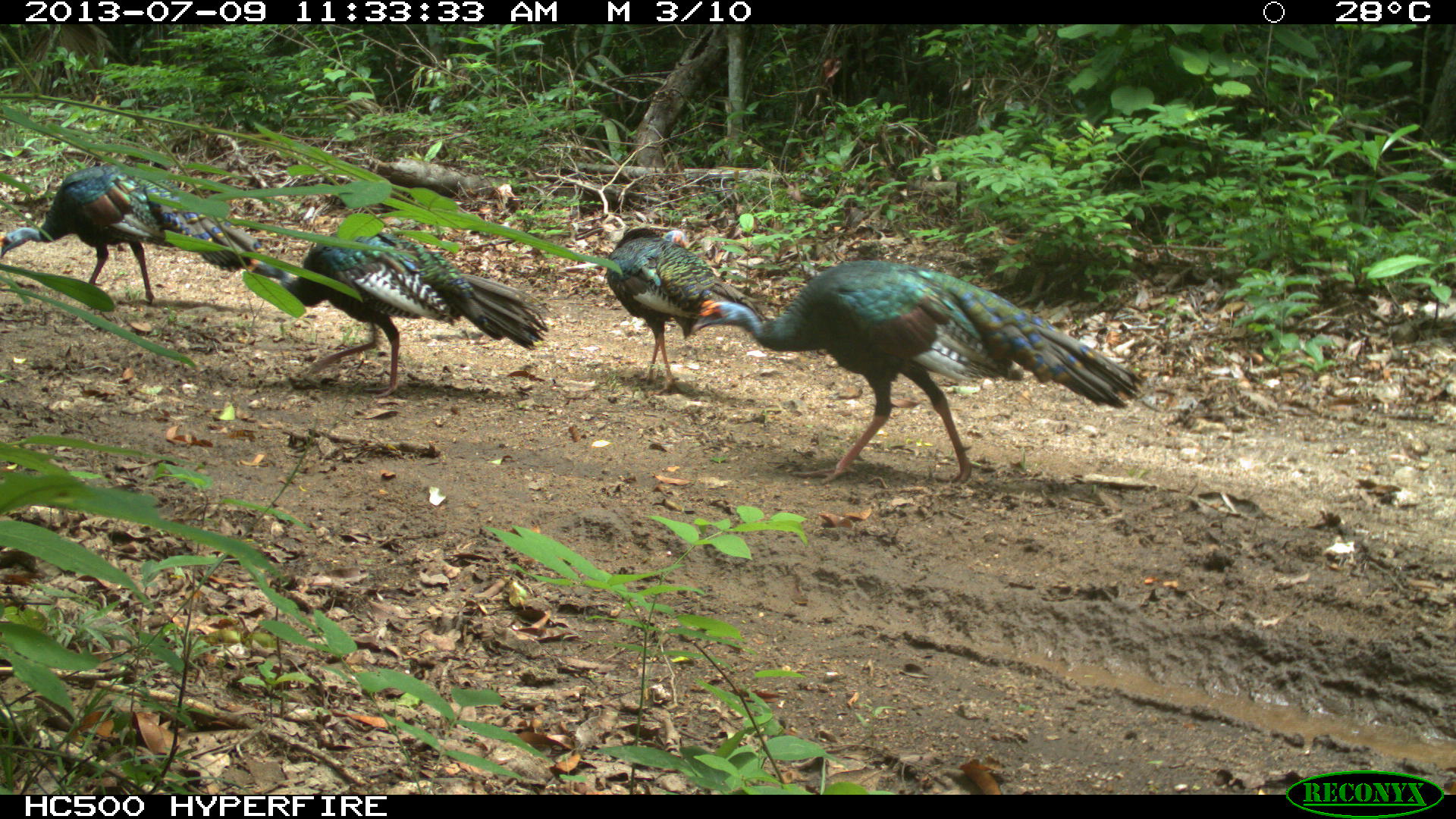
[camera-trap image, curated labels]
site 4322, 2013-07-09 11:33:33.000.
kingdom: Animalia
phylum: Chordata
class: Aves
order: Galliformes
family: Phasianidae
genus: Meleagris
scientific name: Meleagris ocellata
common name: ocellated turkey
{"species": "Meleagris ocellata (ocellated turkey)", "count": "4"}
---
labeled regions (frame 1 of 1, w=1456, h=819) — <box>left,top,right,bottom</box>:
meleagris ocellata: <box>689,257,1141,488</box>; <box>249,226,550,398</box>; <box>0,160,264,304</box>; <box>601,223,771,396</box>